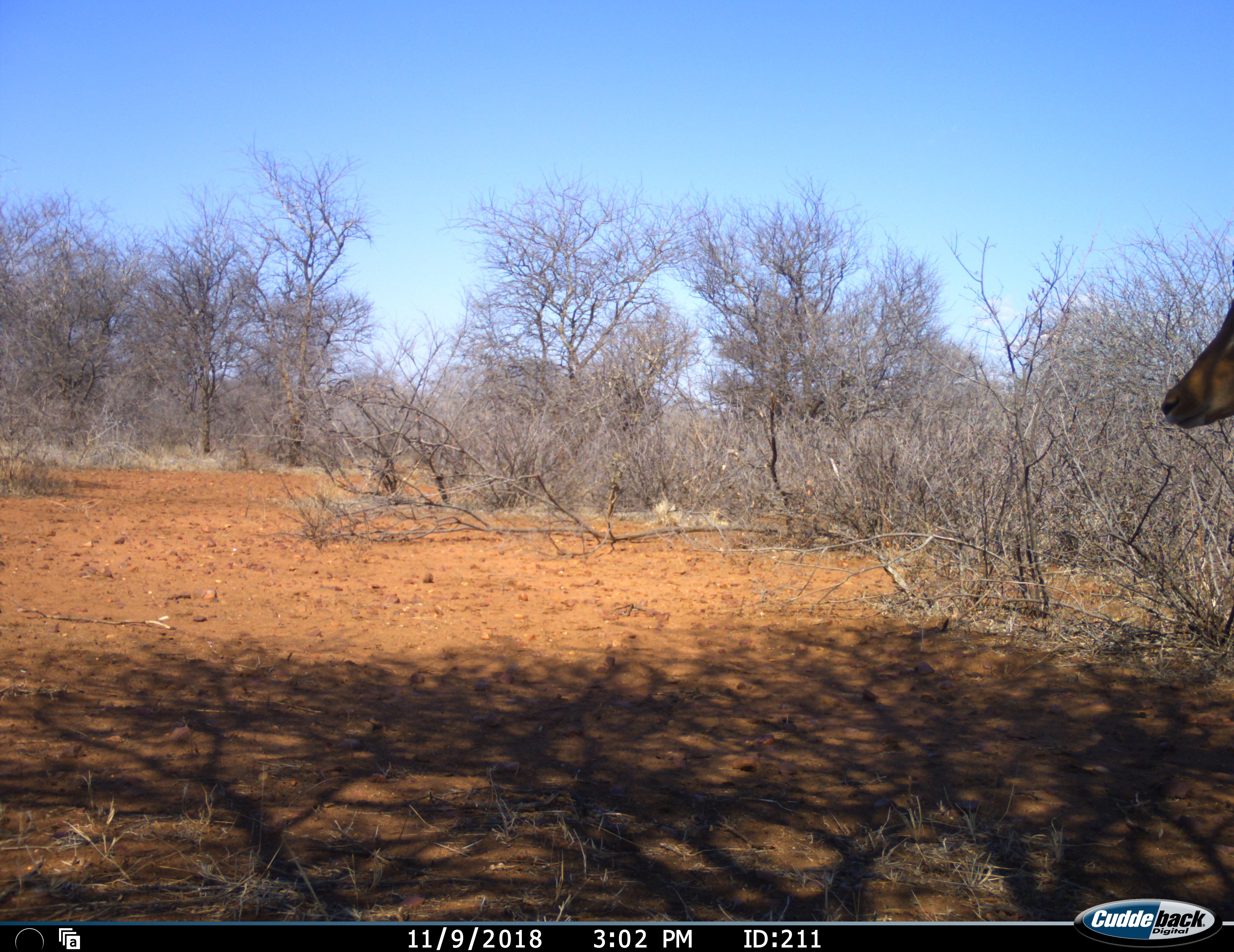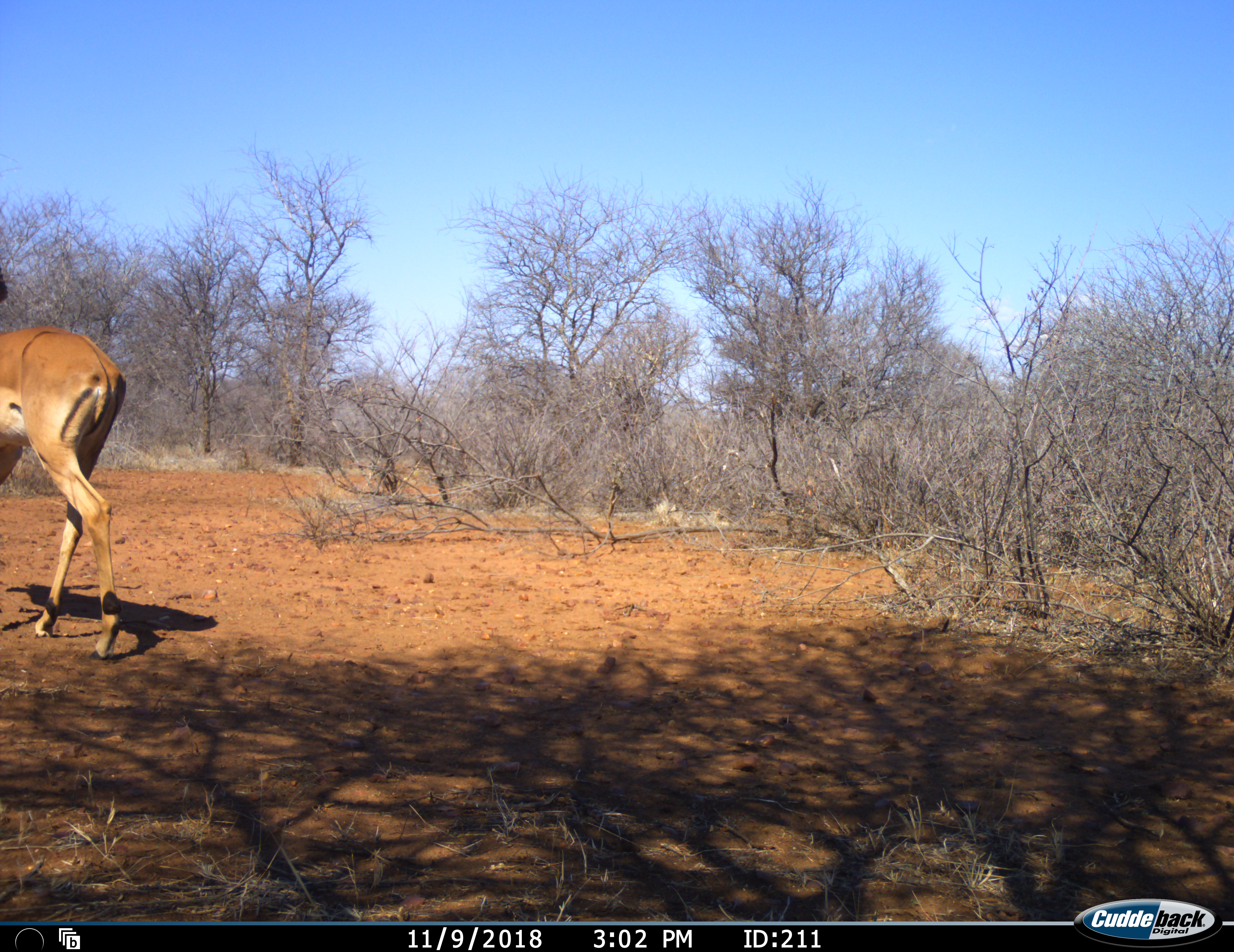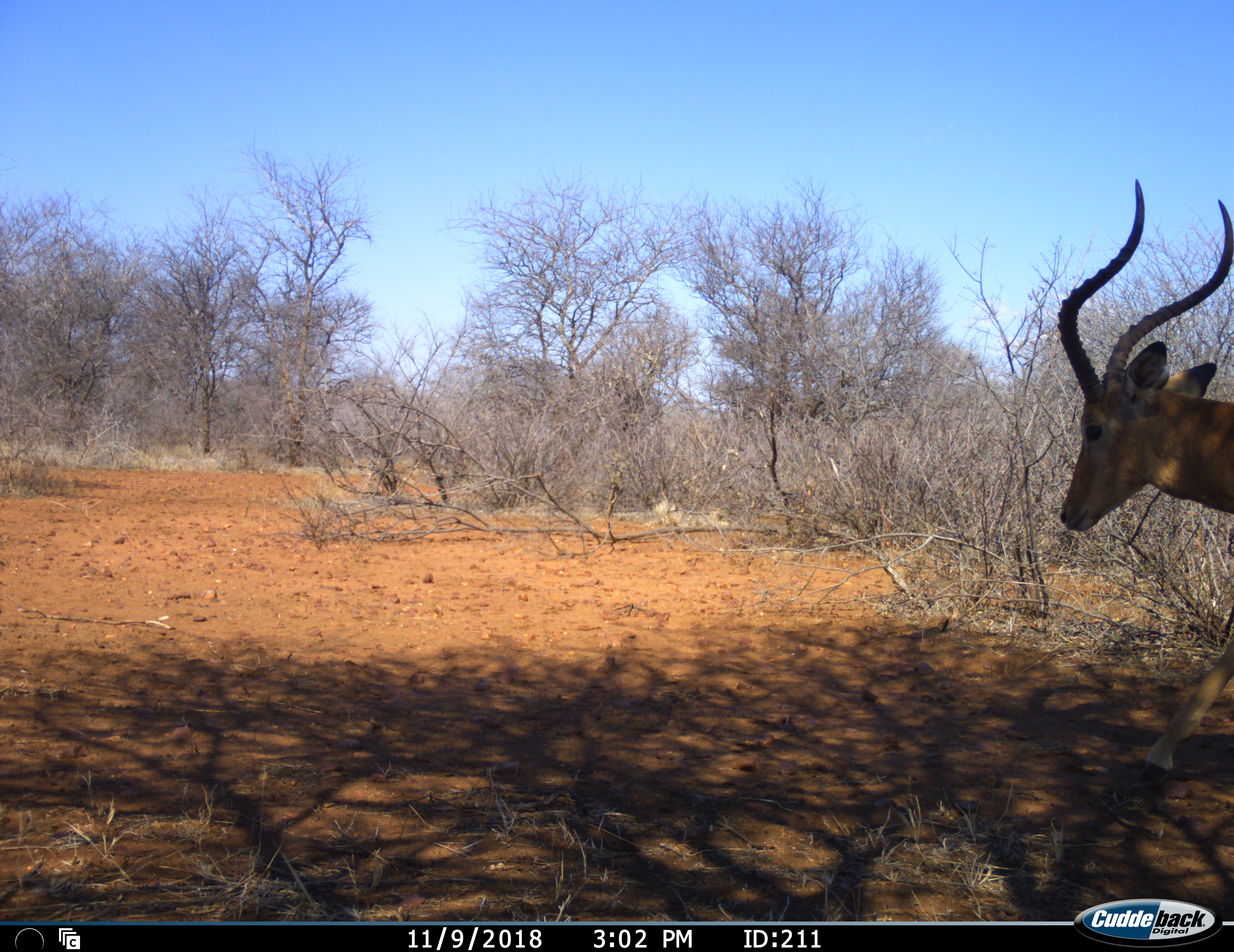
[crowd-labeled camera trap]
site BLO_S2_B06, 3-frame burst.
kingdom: Animalia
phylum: Chordata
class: Mammalia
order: Artiodactyla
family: Bovidae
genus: Aepyceros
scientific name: Aepyceros melampus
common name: impala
Impala (Aepyceros melampus), count 1. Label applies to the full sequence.